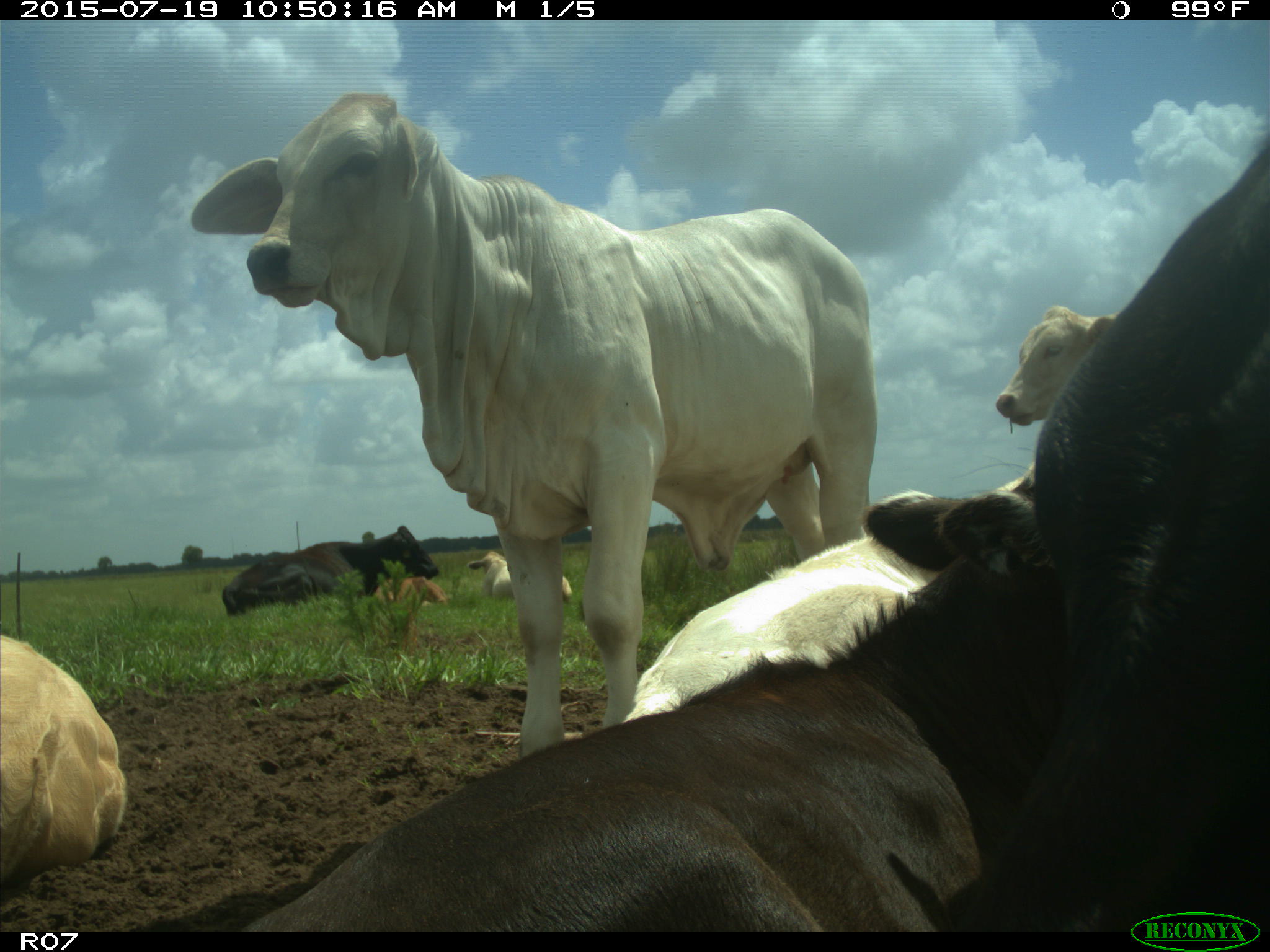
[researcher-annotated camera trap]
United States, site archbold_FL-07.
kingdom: Animalia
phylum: Chordata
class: Mammalia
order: Artiodactyla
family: Bovidae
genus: Bos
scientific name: Bos taurus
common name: domestic cow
Bos taurus (domestic cow).